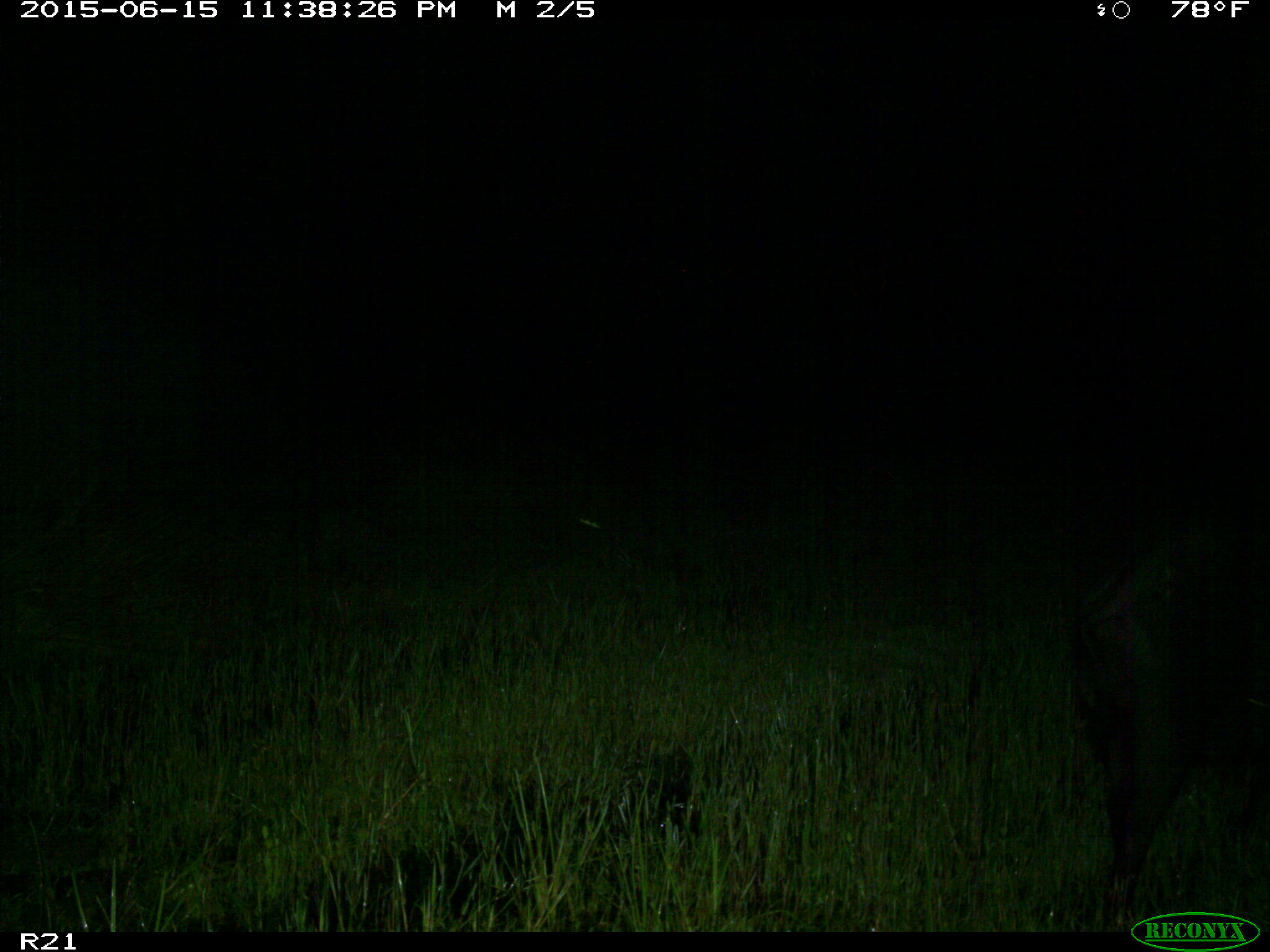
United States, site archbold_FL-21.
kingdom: Animalia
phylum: Chordata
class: Mammalia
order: Artiodactyla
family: Suidae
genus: Sus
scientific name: Sus scrofa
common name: wild boar